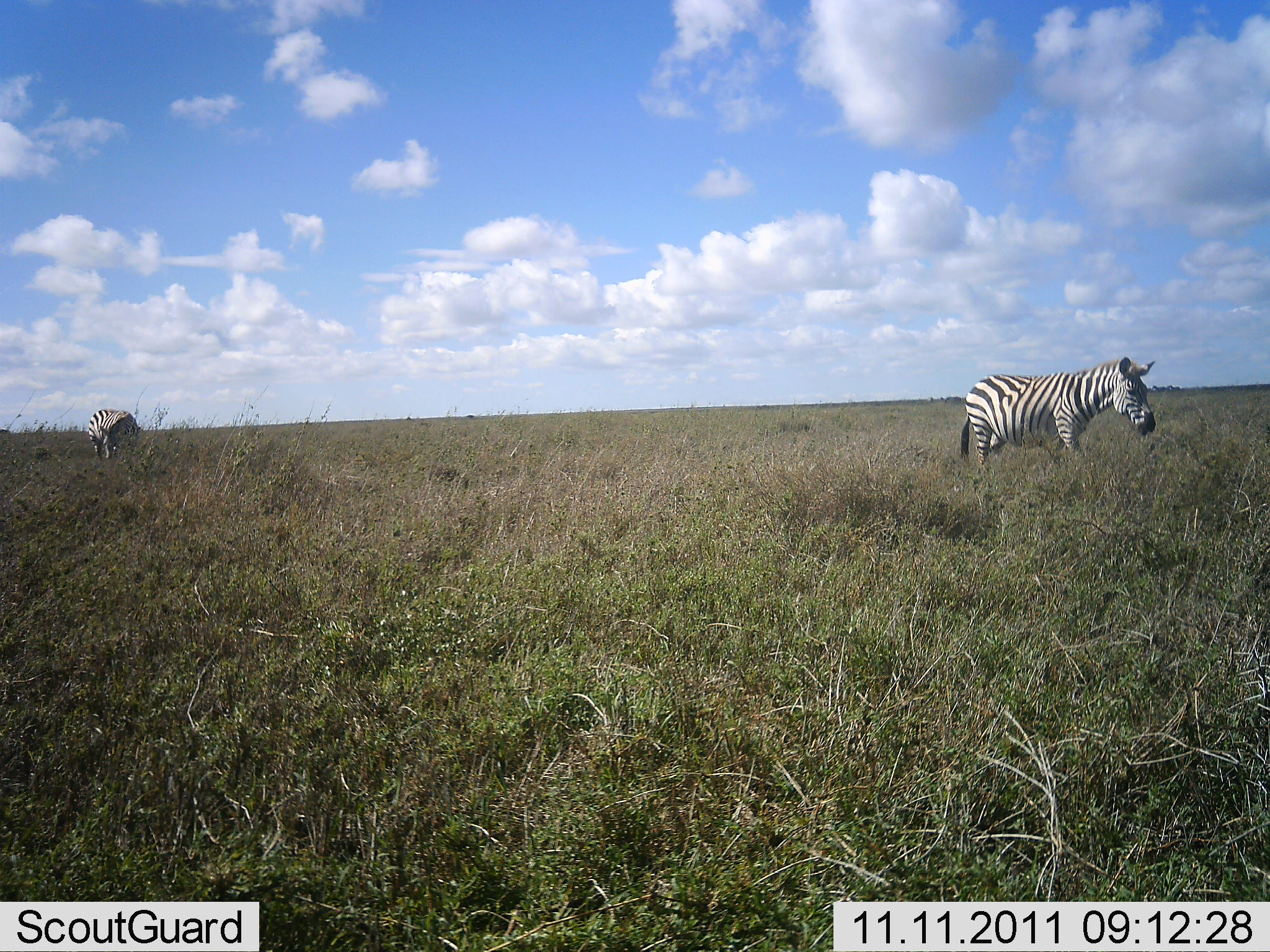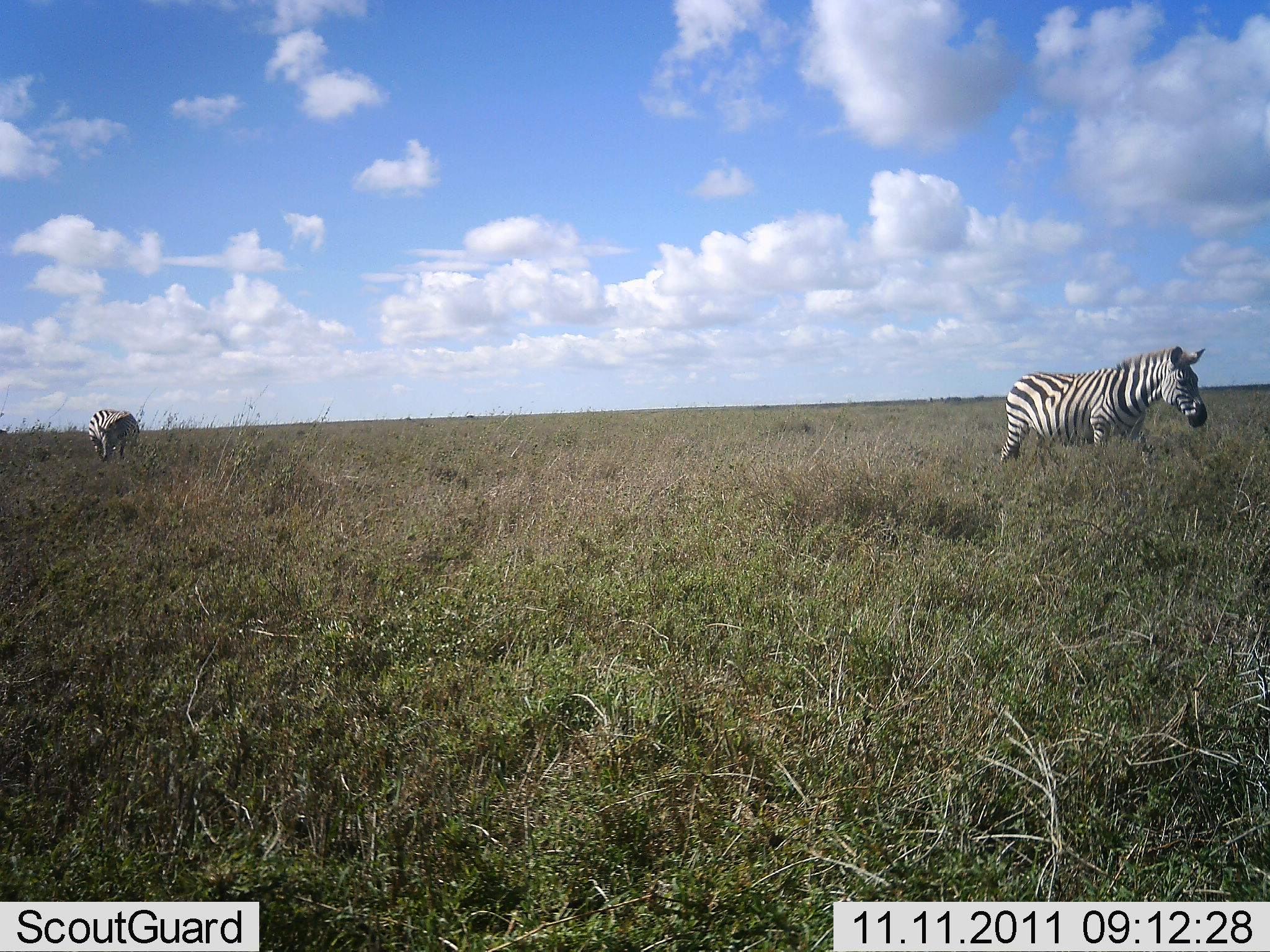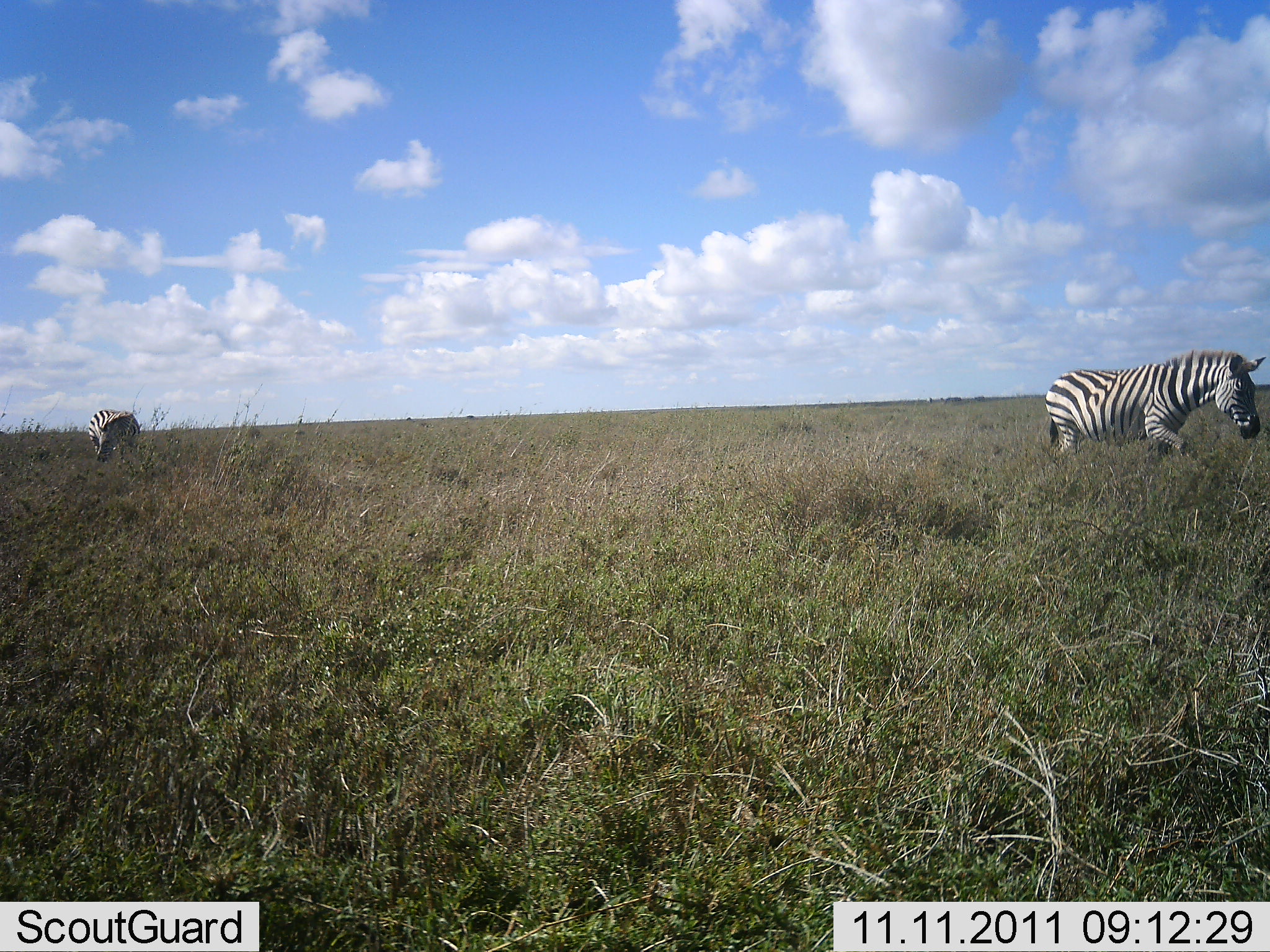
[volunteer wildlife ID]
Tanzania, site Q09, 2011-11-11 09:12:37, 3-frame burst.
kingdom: Animalia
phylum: Chordata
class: Mammalia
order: Perissodactyla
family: Equidae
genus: Equus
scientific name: Equus quagga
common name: plains zebra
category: zebra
Zebra (plains zebra) (Equus quagga), count 2. Behavior (volunteer vote fractions): standing 17%, resting 0%, moving 67%, interacting 0%. Young present (vote fraction): 0%. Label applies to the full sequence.